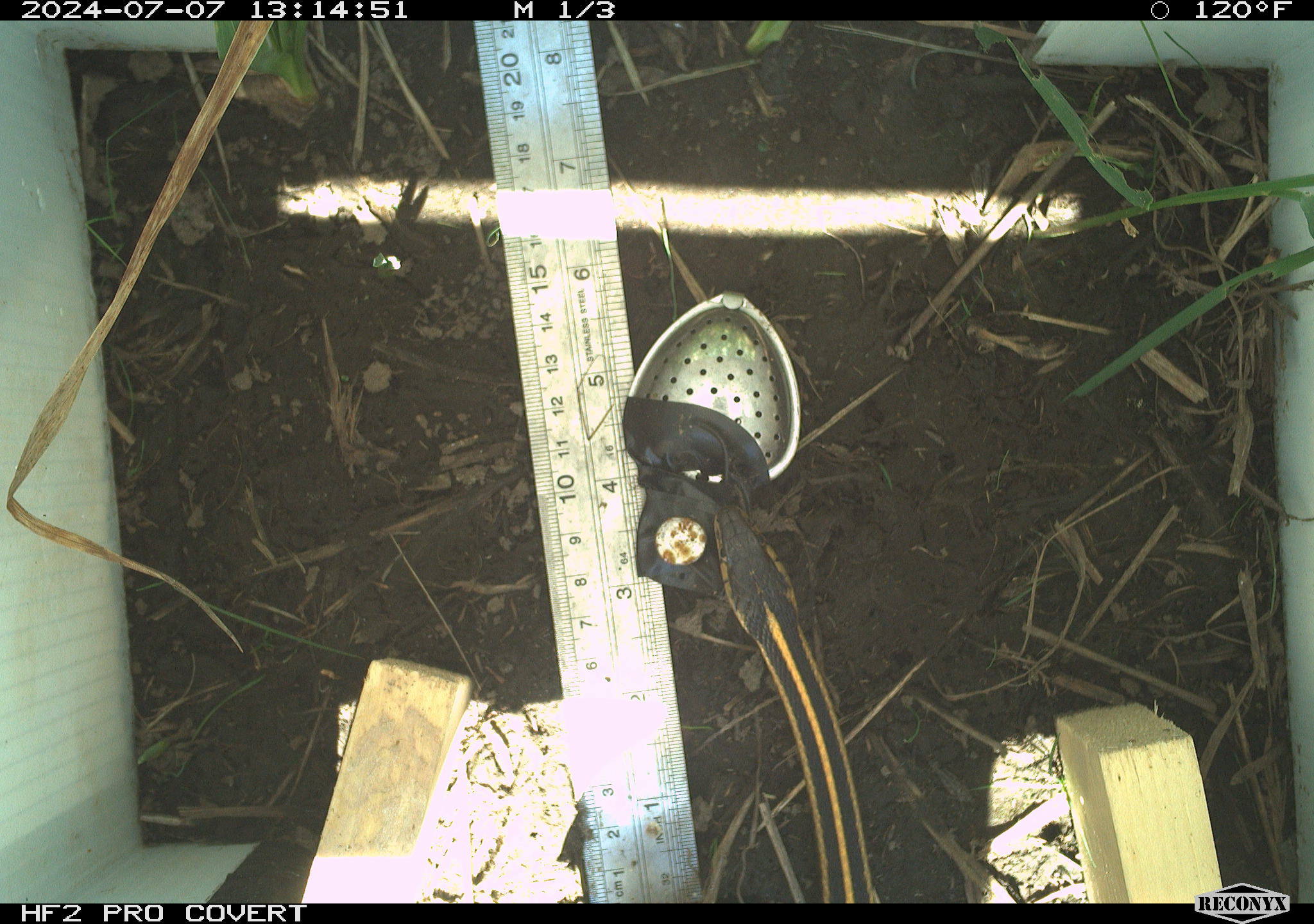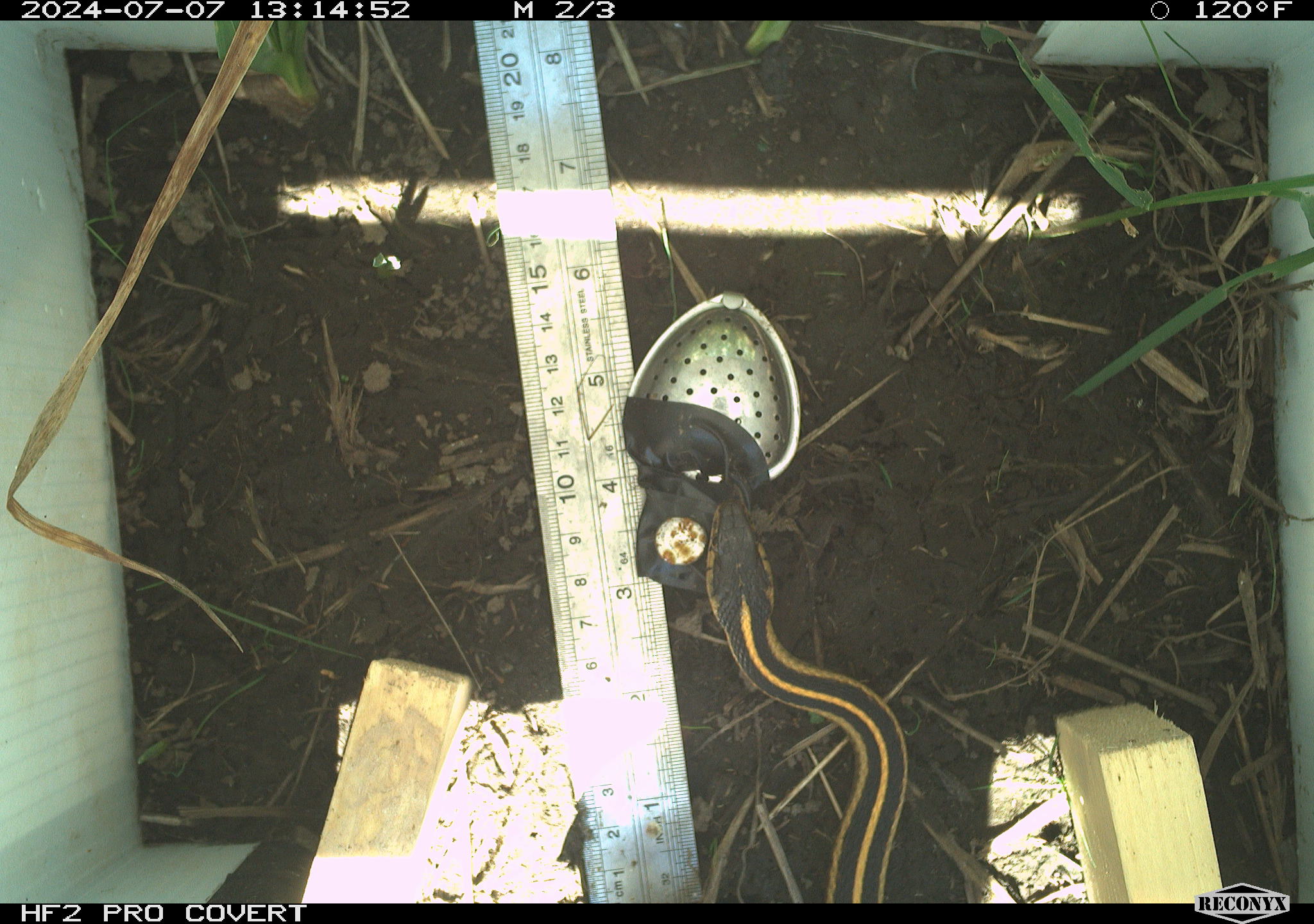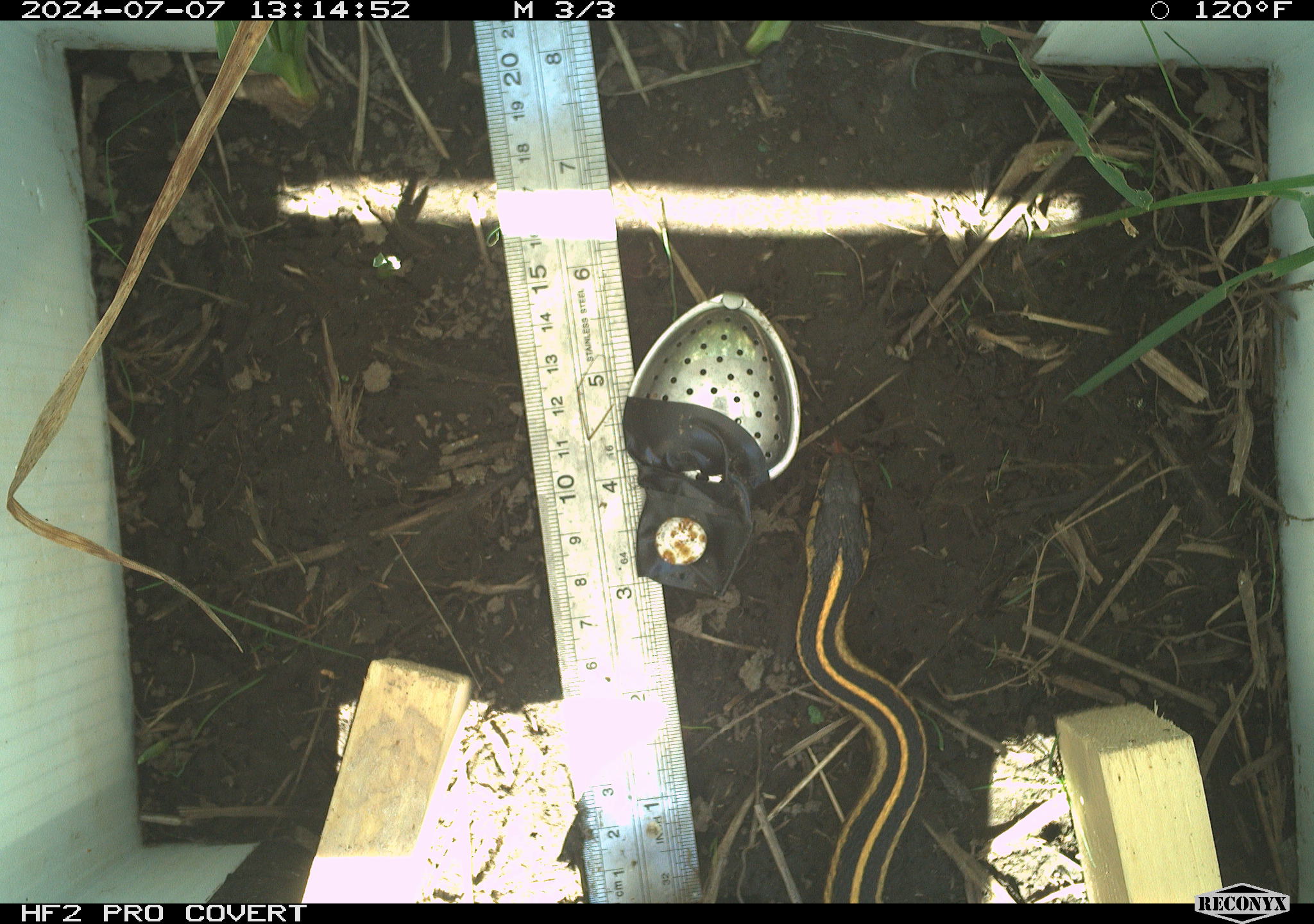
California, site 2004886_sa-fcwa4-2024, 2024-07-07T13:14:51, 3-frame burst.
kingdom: Animalia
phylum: Chordata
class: Reptilia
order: Squamata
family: Colubridae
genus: Thamnophis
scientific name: Thamnophis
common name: american gartersnakes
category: thamnophis species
Thamnophis species (american gartersnakes) (Thamnophis).